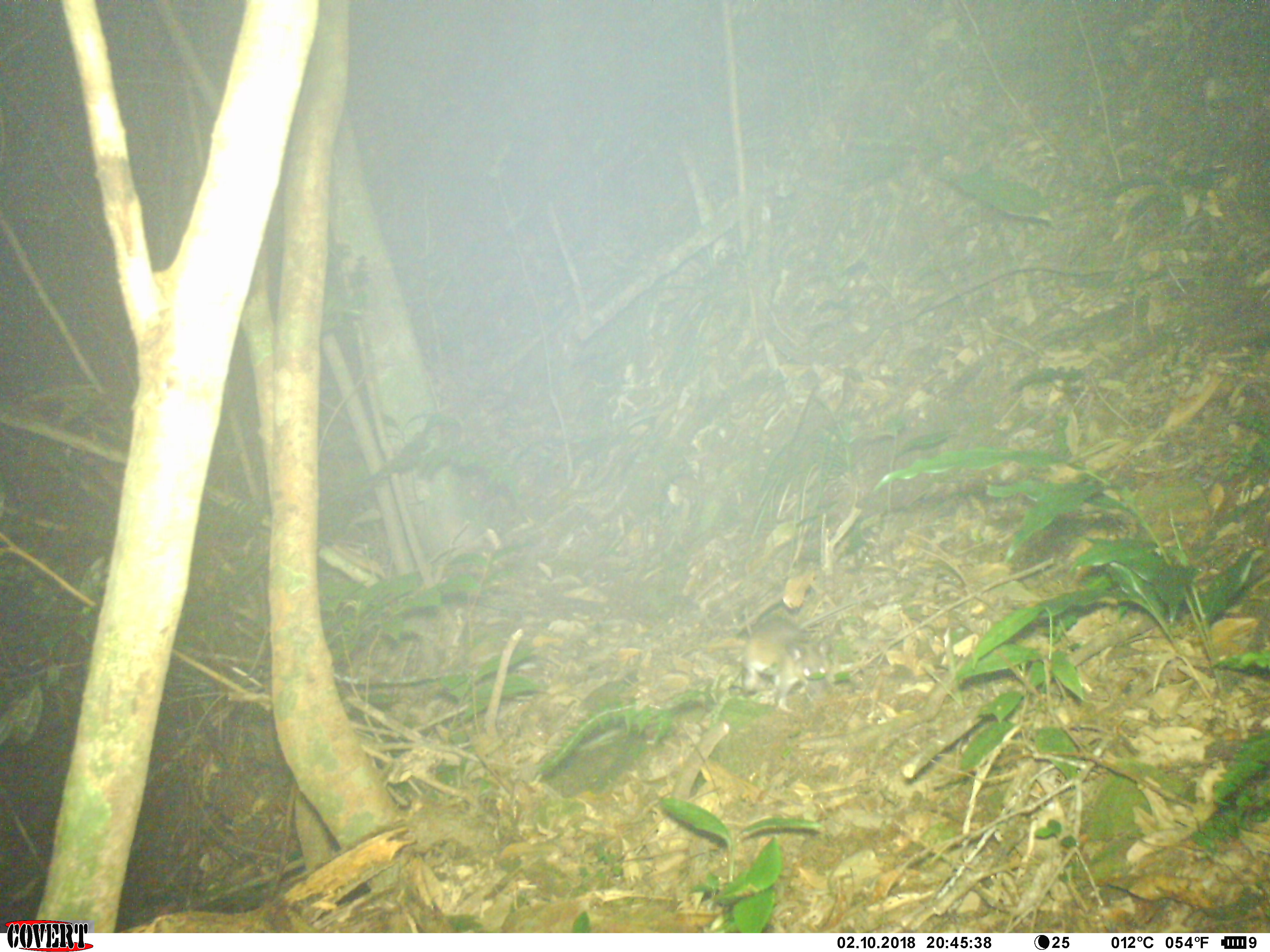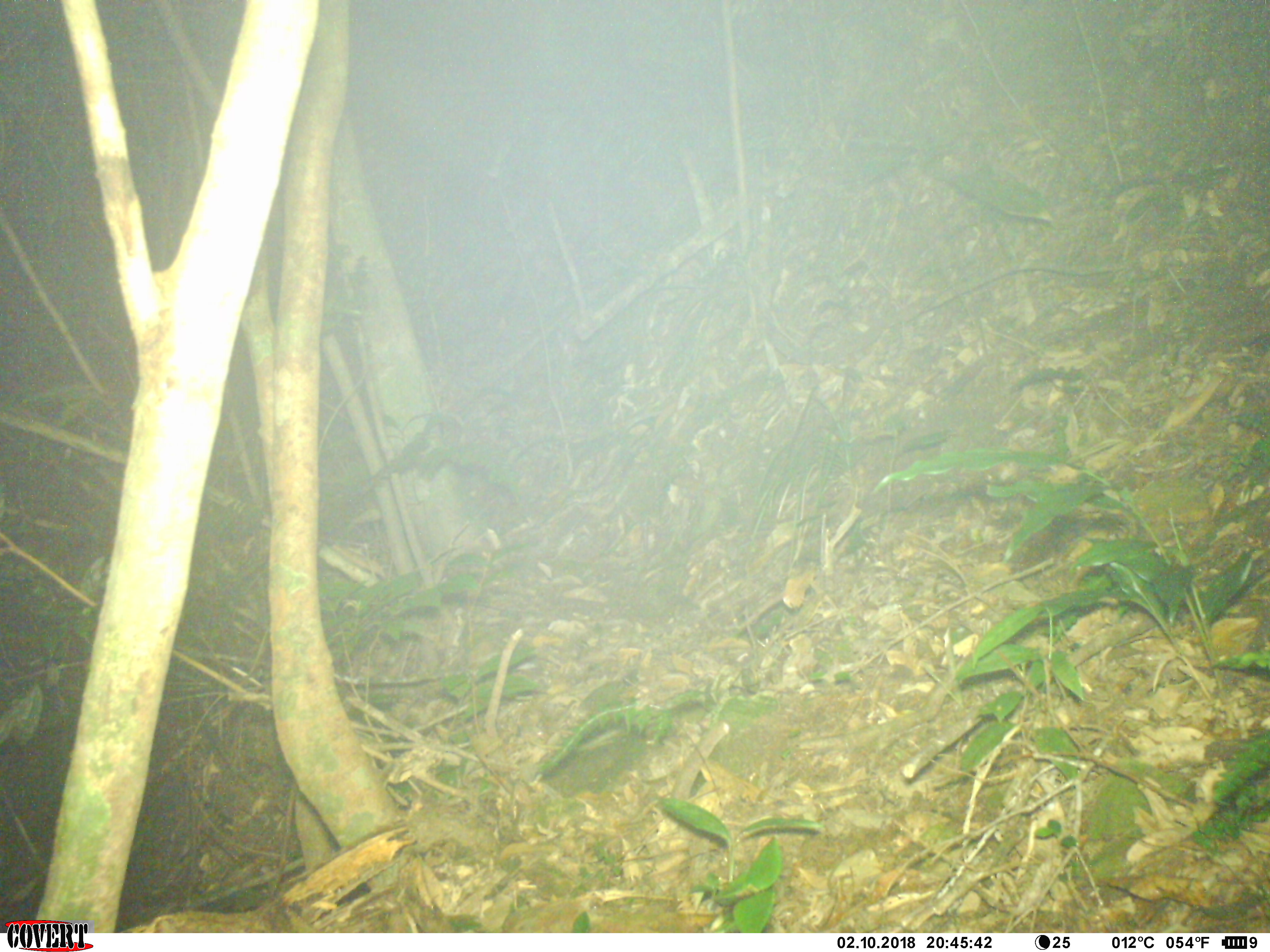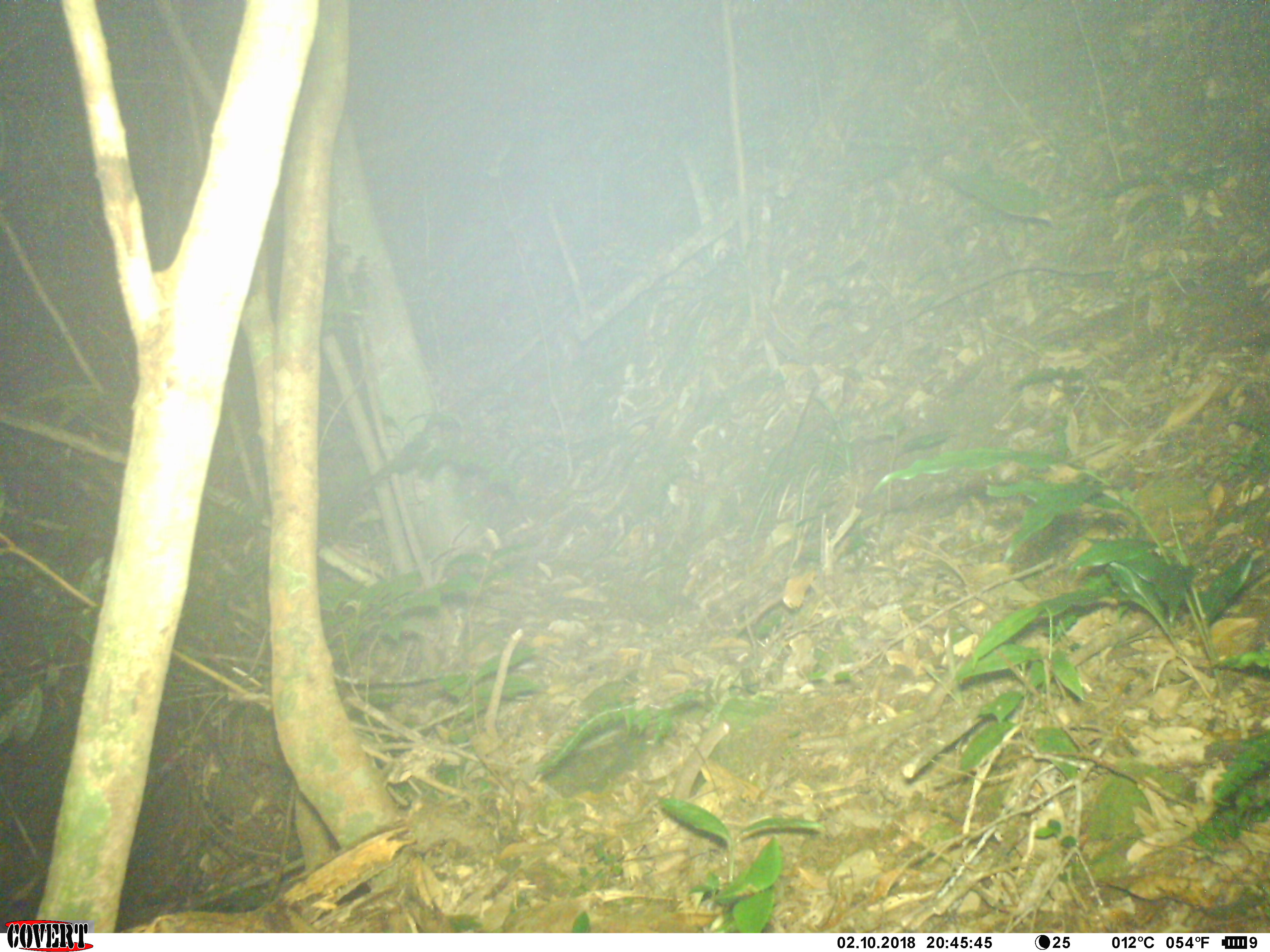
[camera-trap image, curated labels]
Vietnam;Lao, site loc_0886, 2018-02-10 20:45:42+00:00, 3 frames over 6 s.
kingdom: Animalia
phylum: Chordata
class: Mammalia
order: Rodentia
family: Muridae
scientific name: Muridae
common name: old-world mice and rats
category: unidentified murid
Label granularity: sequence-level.